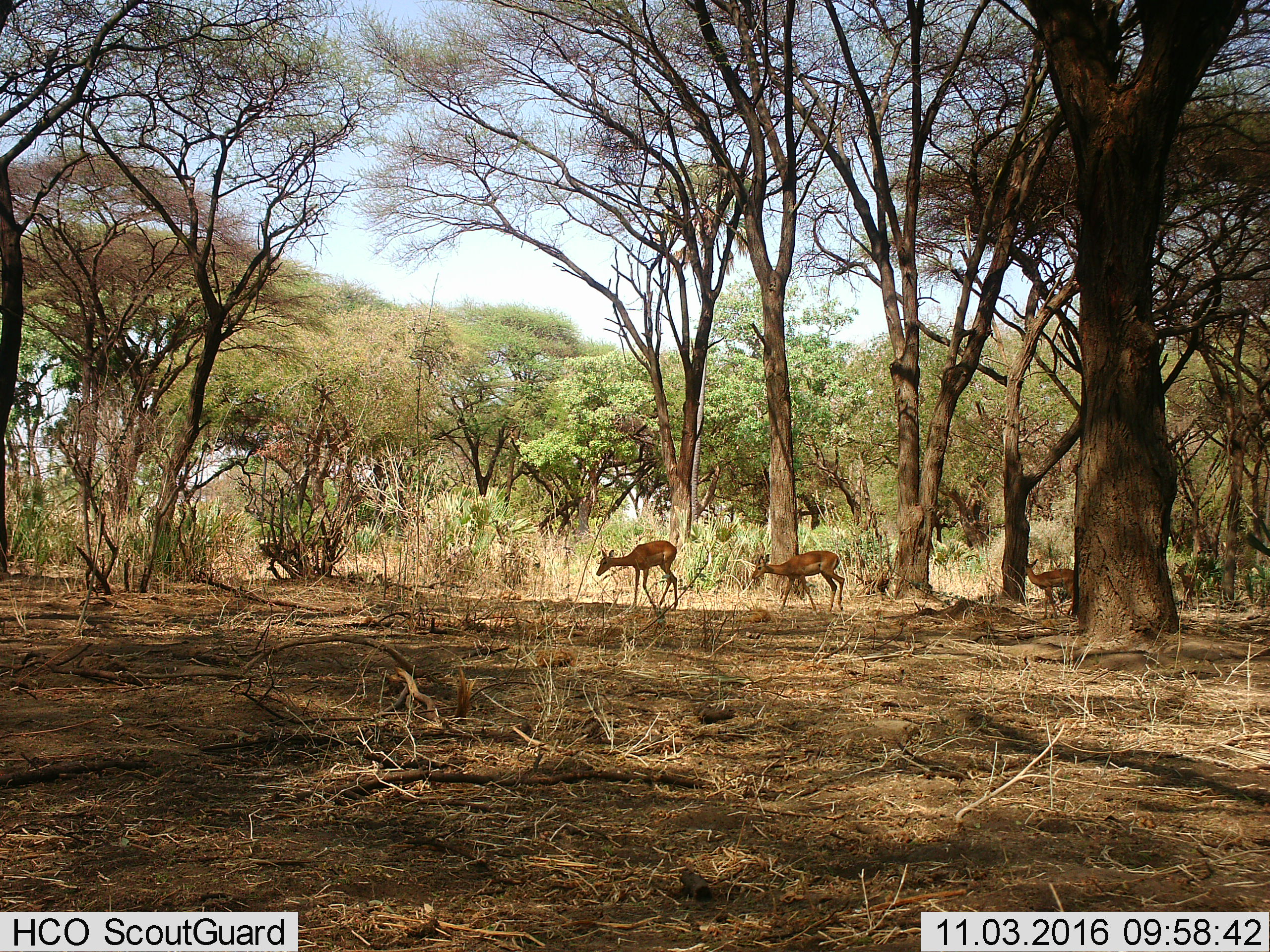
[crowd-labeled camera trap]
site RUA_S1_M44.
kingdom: Animalia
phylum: Chordata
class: Mammalia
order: Artiodactyla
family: Bovidae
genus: Aepyceros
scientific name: Aepyceros melampus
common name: impala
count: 4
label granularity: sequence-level